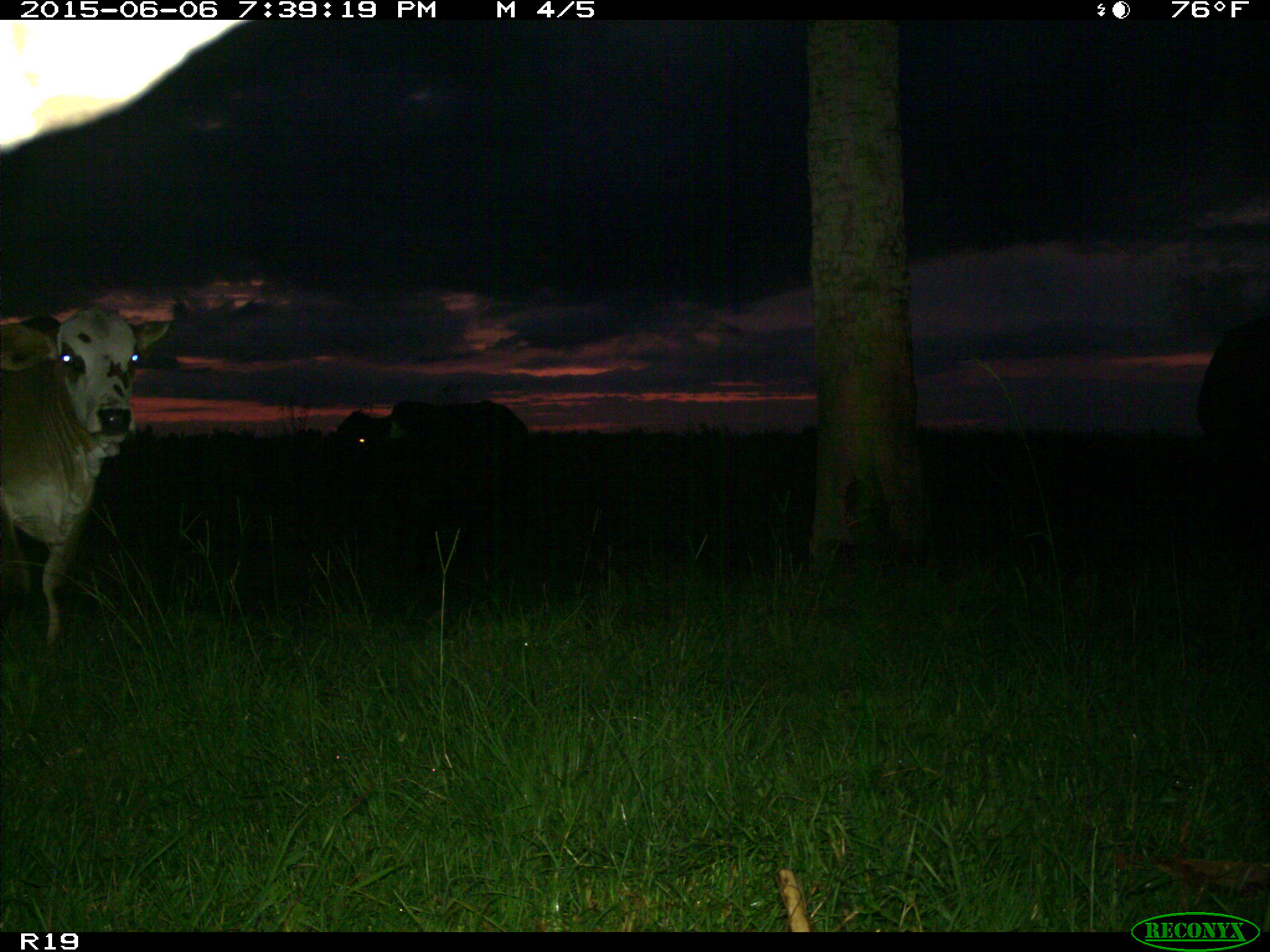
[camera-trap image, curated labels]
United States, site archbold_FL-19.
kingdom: Animalia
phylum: Chordata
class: Mammalia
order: Artiodactyla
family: Bovidae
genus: Bos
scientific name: Bos taurus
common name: domestic cow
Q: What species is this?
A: Bos taurus (domestic cow).